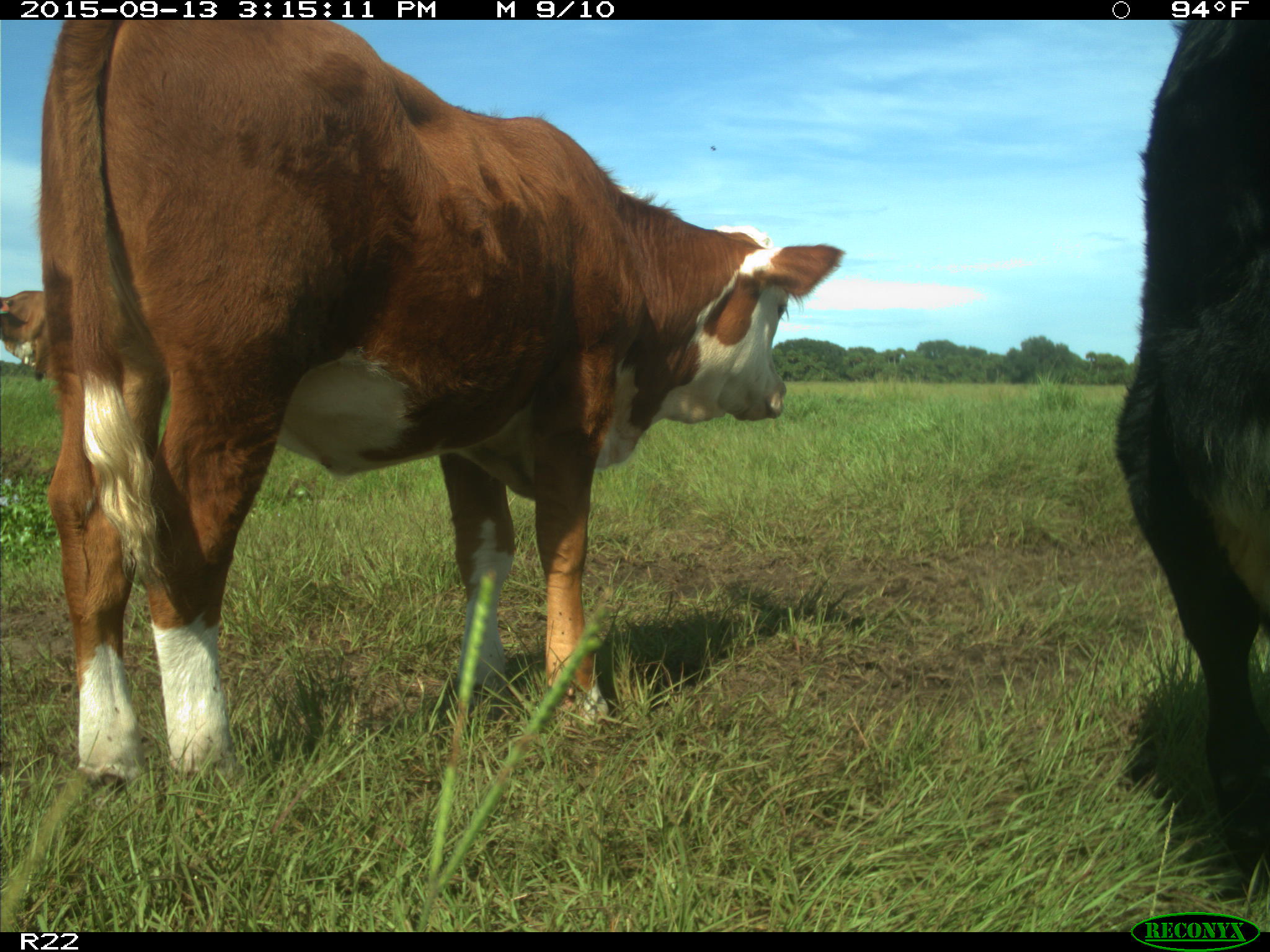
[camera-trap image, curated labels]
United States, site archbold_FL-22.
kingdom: Animalia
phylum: Chordata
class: Mammalia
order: Artiodactyla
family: Bovidae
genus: Bos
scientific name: Bos taurus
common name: domestic cow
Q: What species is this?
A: Bos taurus (domestic cow).